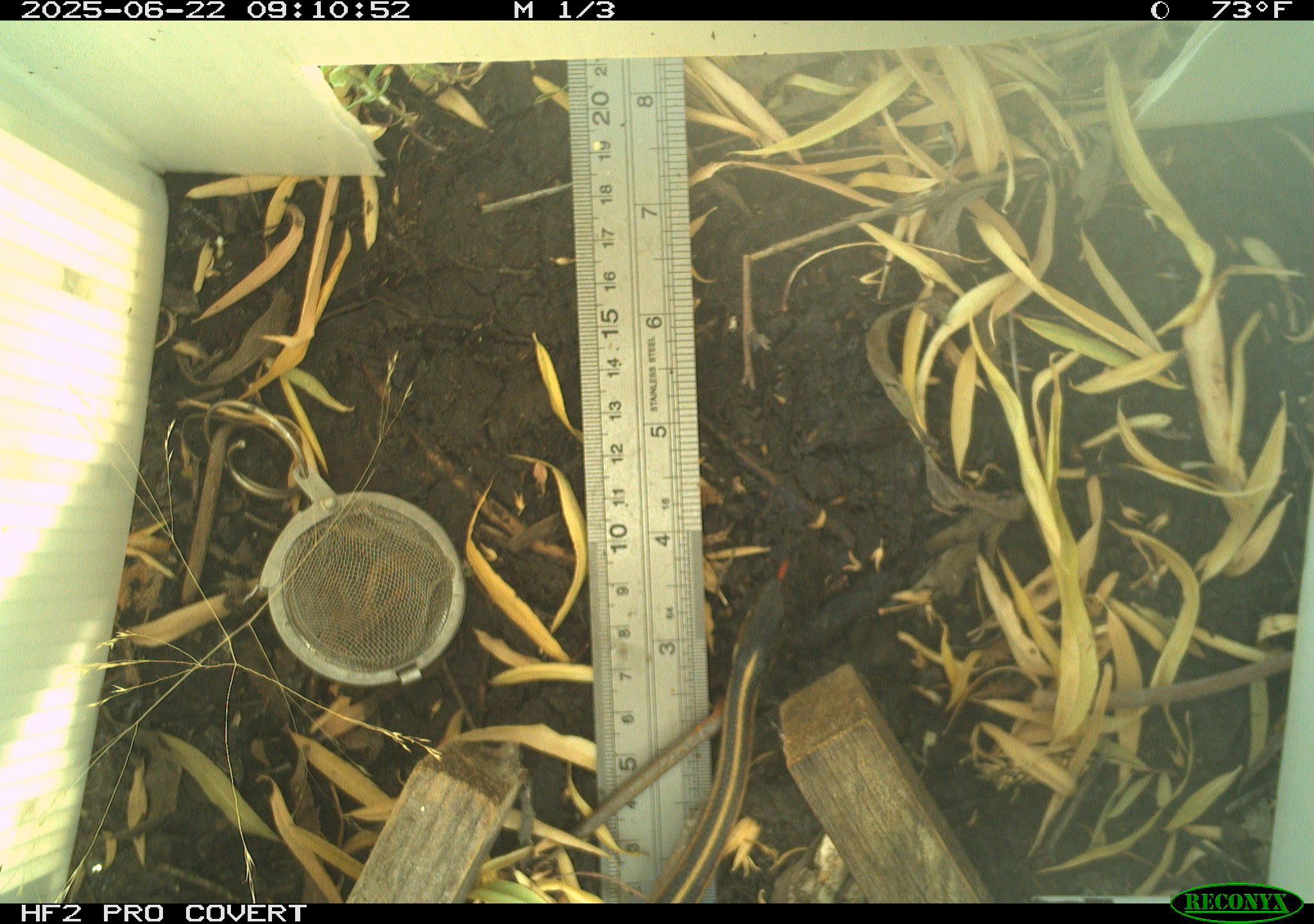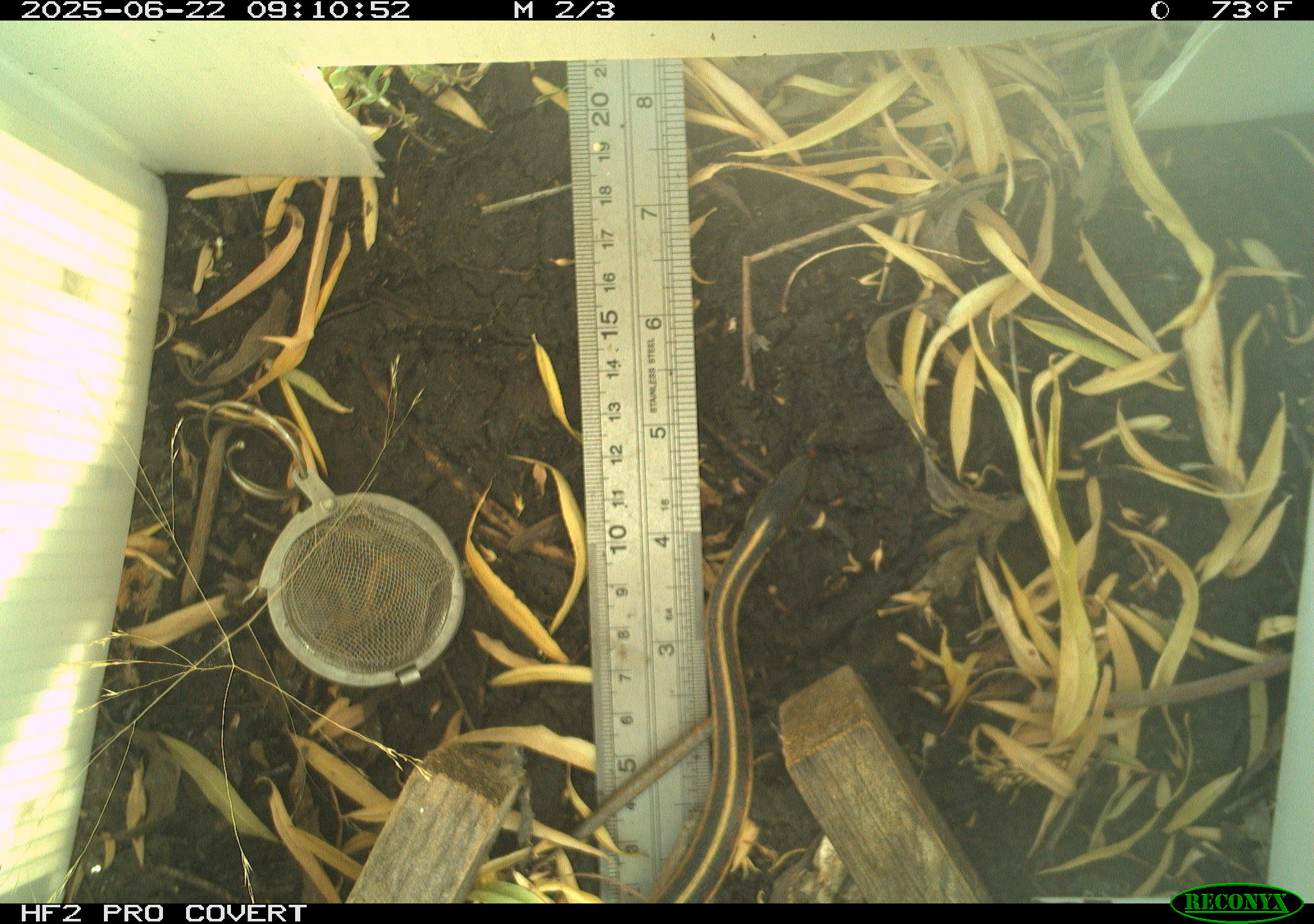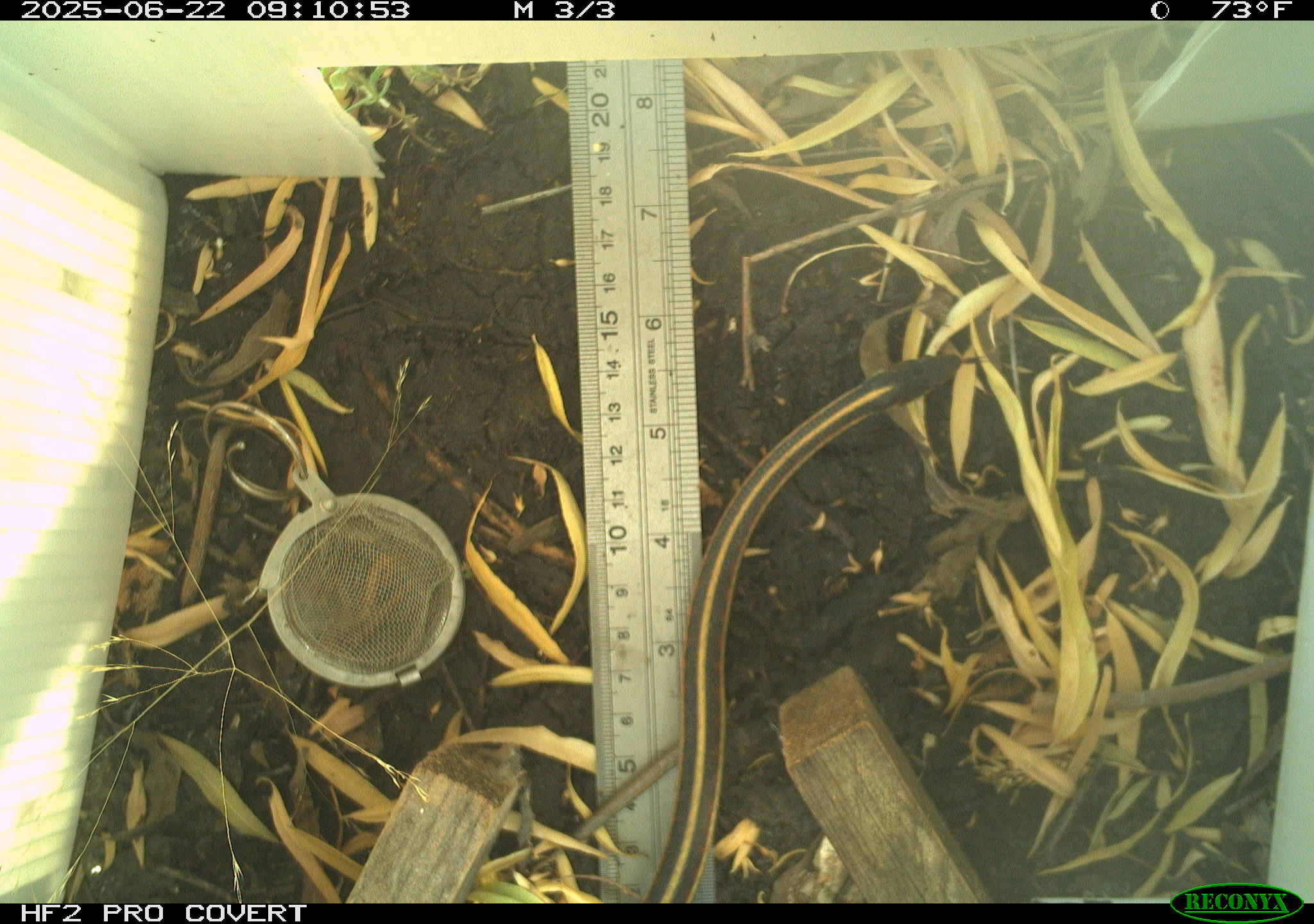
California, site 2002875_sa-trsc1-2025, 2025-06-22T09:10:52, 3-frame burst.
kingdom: Animalia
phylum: Chordata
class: Reptilia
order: Squamata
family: Colubridae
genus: Thamnophis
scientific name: Thamnophis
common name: american gartersnakes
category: thamnophis species